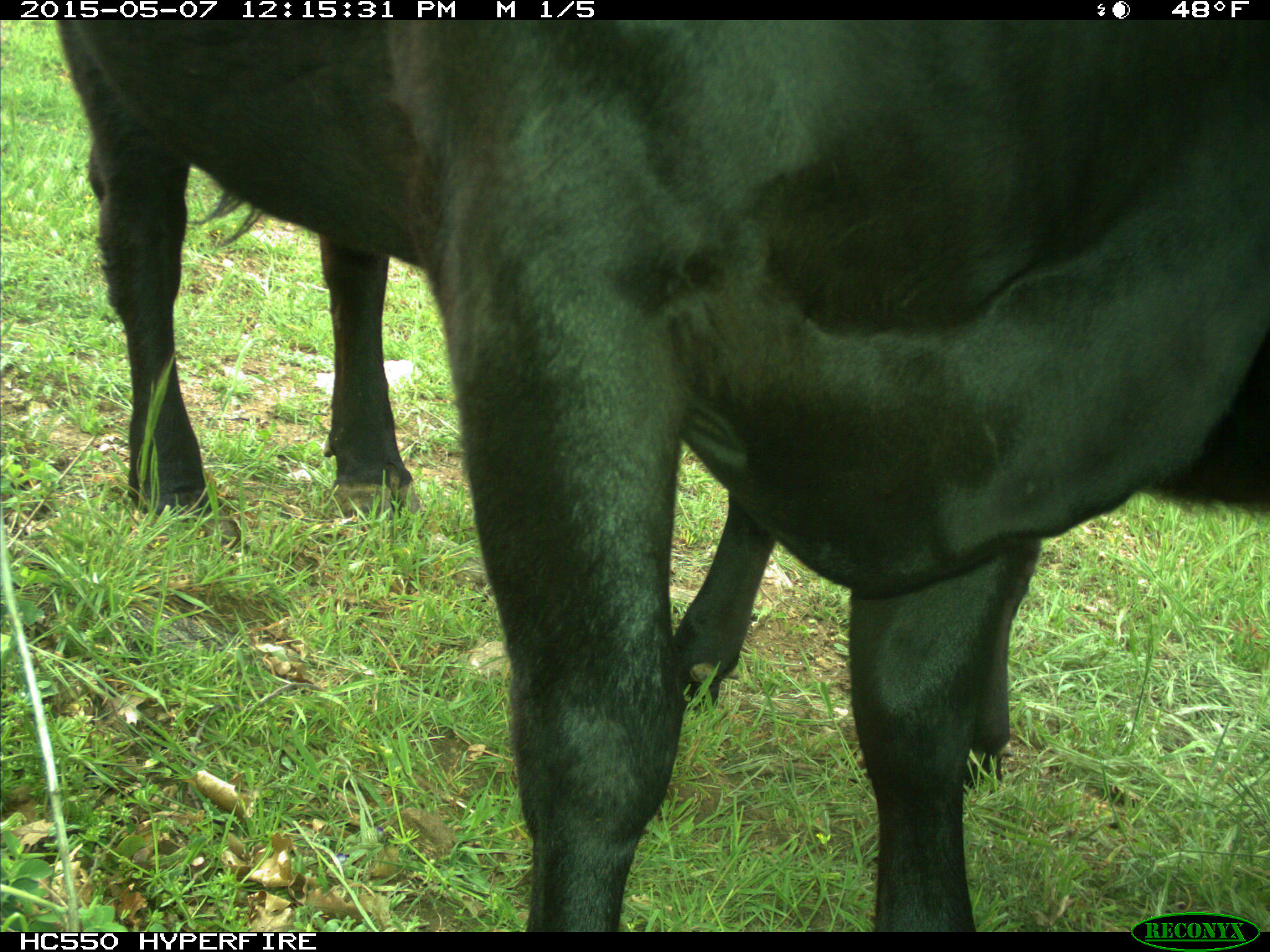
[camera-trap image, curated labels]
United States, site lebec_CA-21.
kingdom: Animalia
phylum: Chordata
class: Mammalia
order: Artiodactyla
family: Bovidae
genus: Bos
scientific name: Bos taurus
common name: domestic cow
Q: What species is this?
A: Bos taurus (domestic cow).